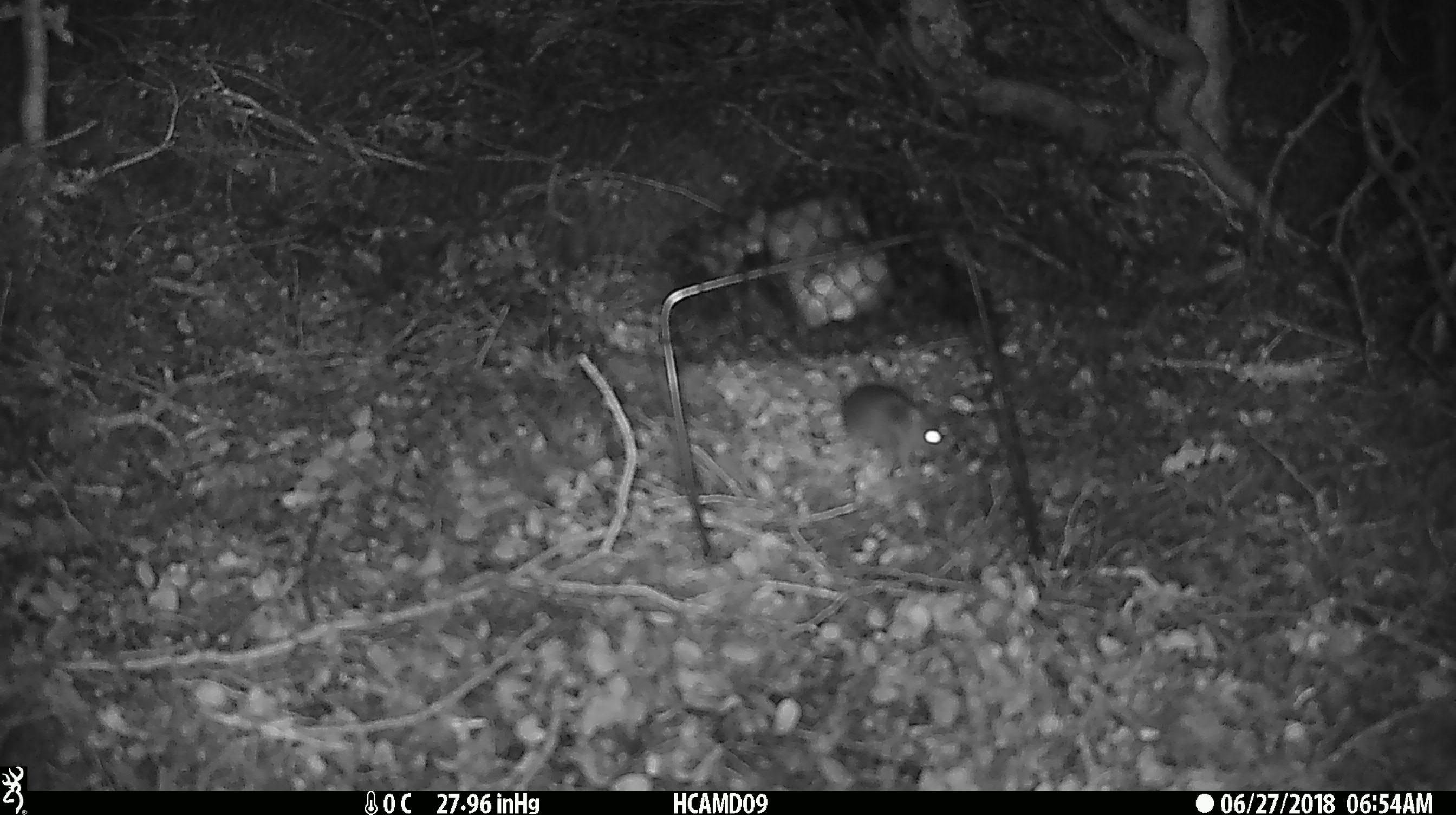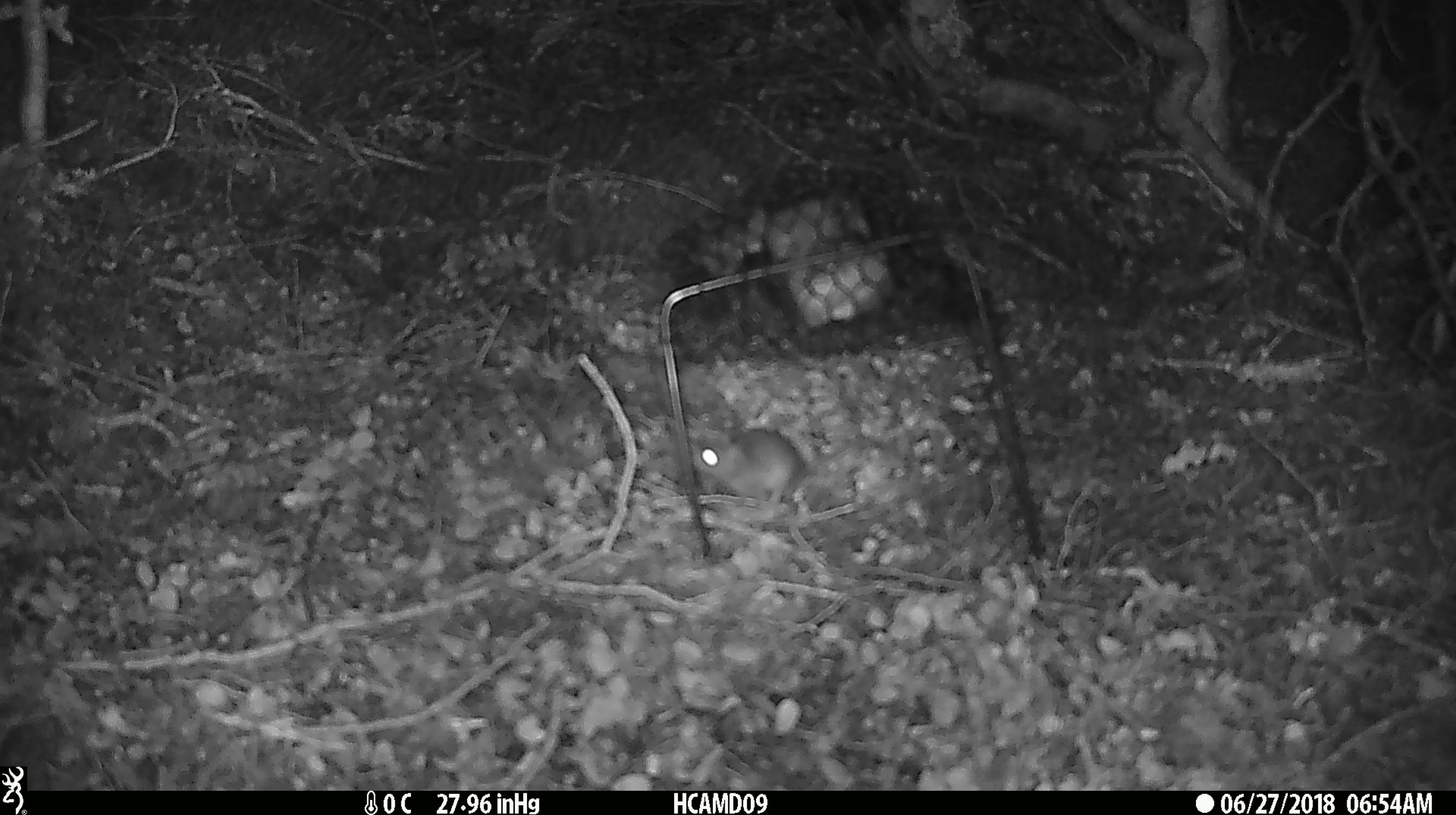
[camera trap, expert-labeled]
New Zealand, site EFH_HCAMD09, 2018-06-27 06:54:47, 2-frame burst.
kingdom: Animalia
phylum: Chordata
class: Mammalia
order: Rodentia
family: Muridae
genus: Mus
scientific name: Mus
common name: mouse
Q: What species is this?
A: Mouse (Mus).